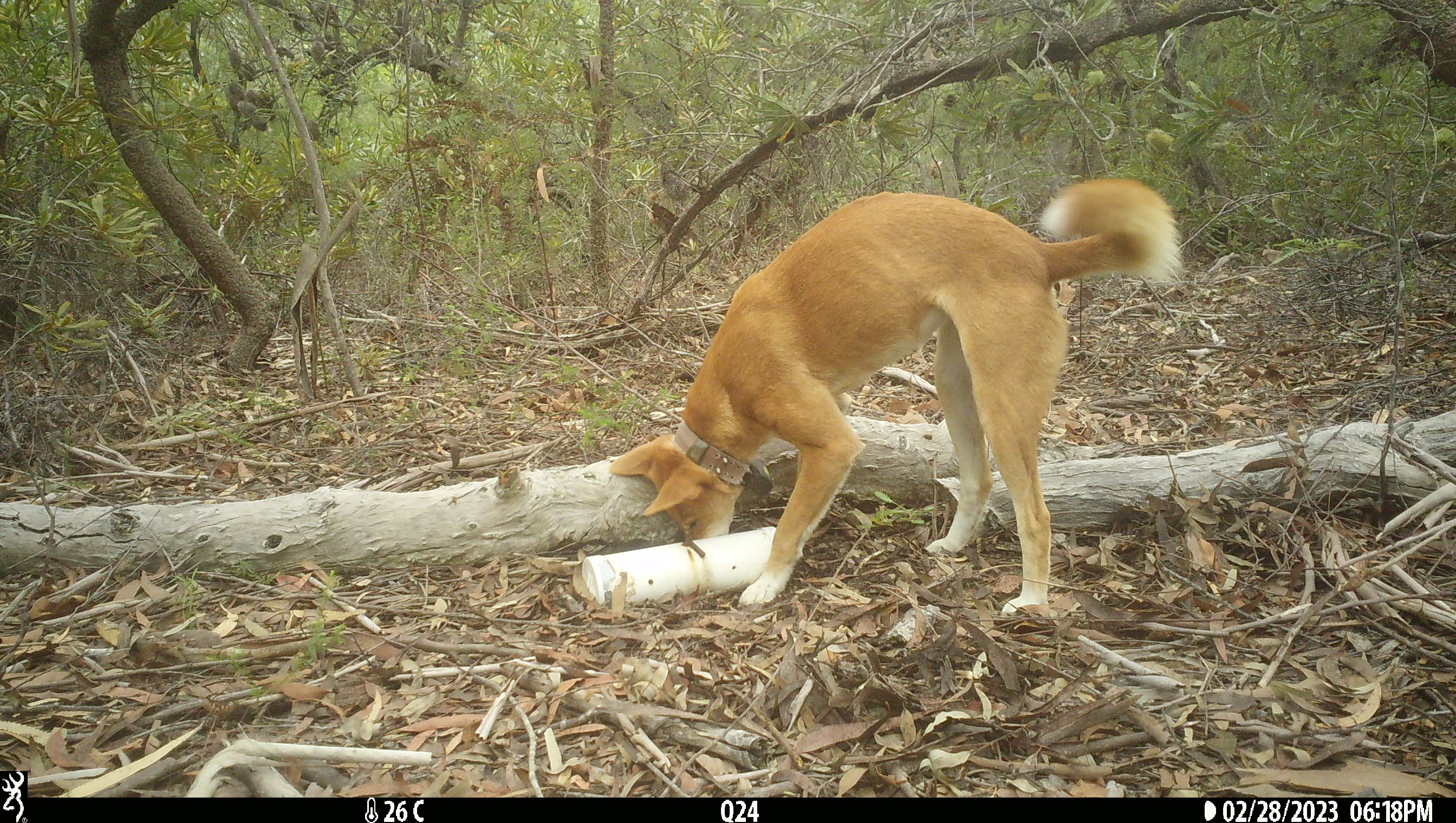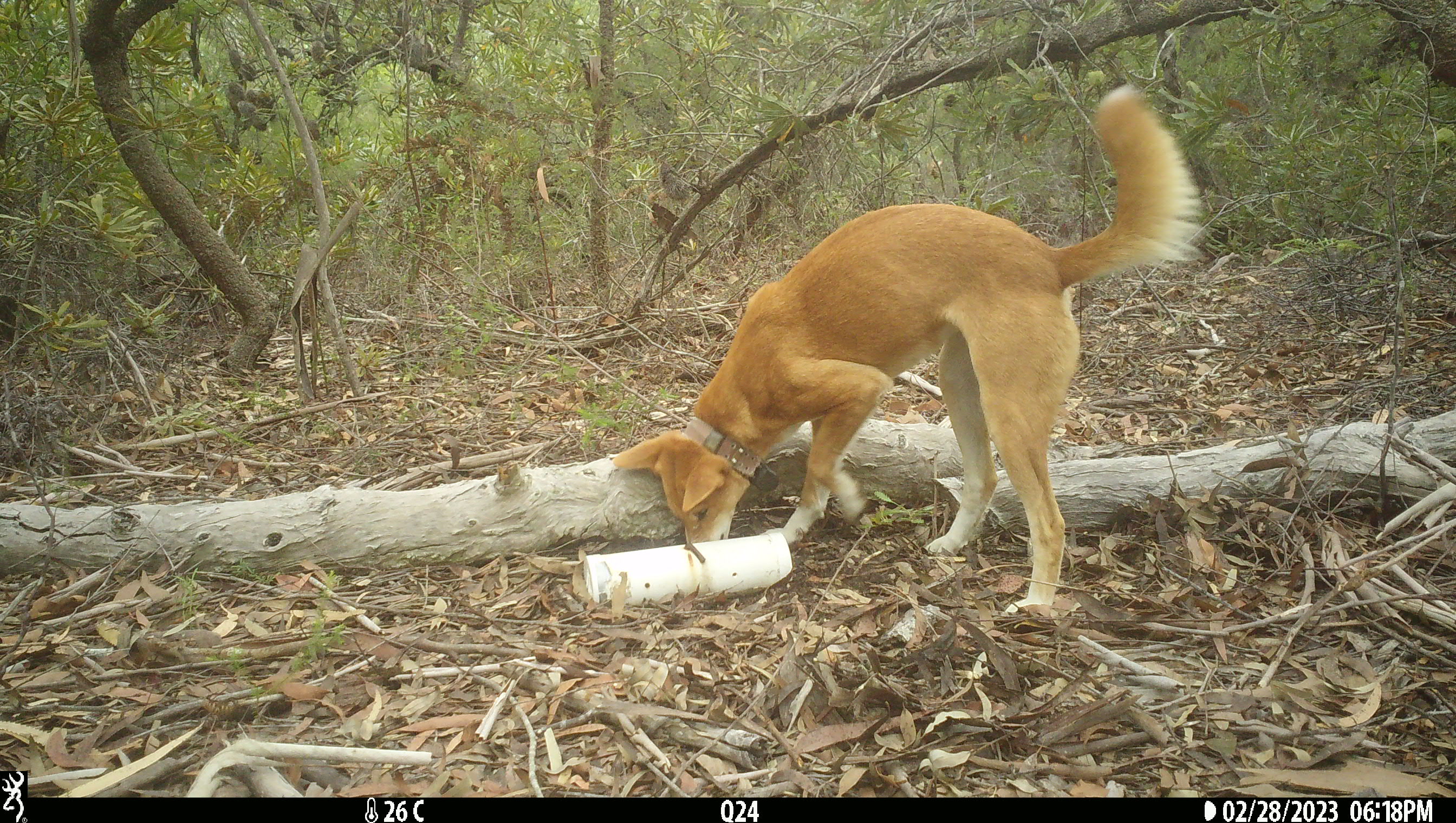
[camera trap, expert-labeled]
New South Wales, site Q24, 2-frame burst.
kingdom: Animalia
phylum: Chordata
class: Mammalia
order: Carnivora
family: Canidae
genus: Canis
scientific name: Canis familiaris dingo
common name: dingo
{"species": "dingo (Canis familiaris dingo)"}